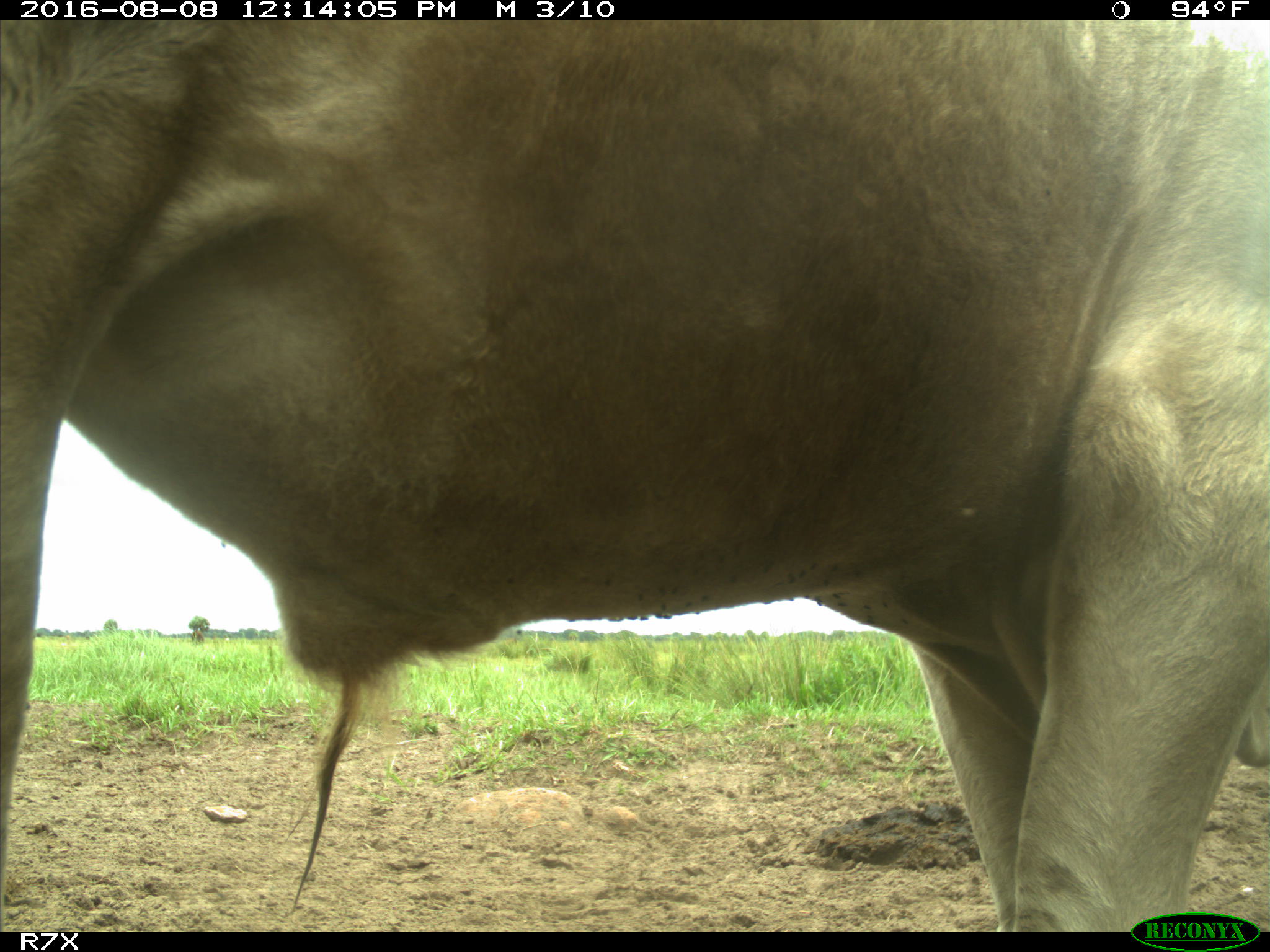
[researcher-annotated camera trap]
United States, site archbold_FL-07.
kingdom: Animalia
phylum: Chordata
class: Mammalia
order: Artiodactyla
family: Bovidae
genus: Bos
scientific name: Bos taurus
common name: domestic cow